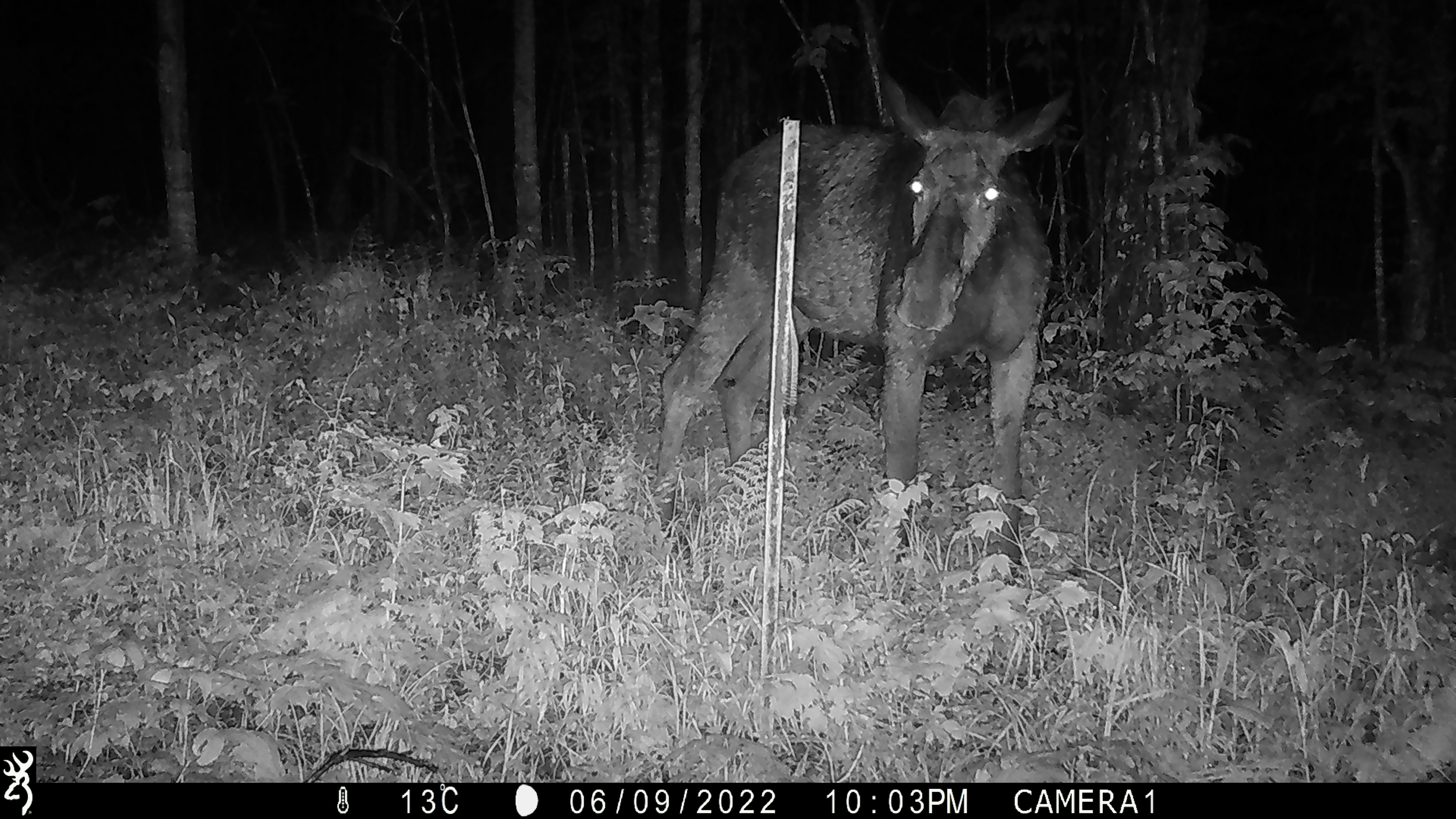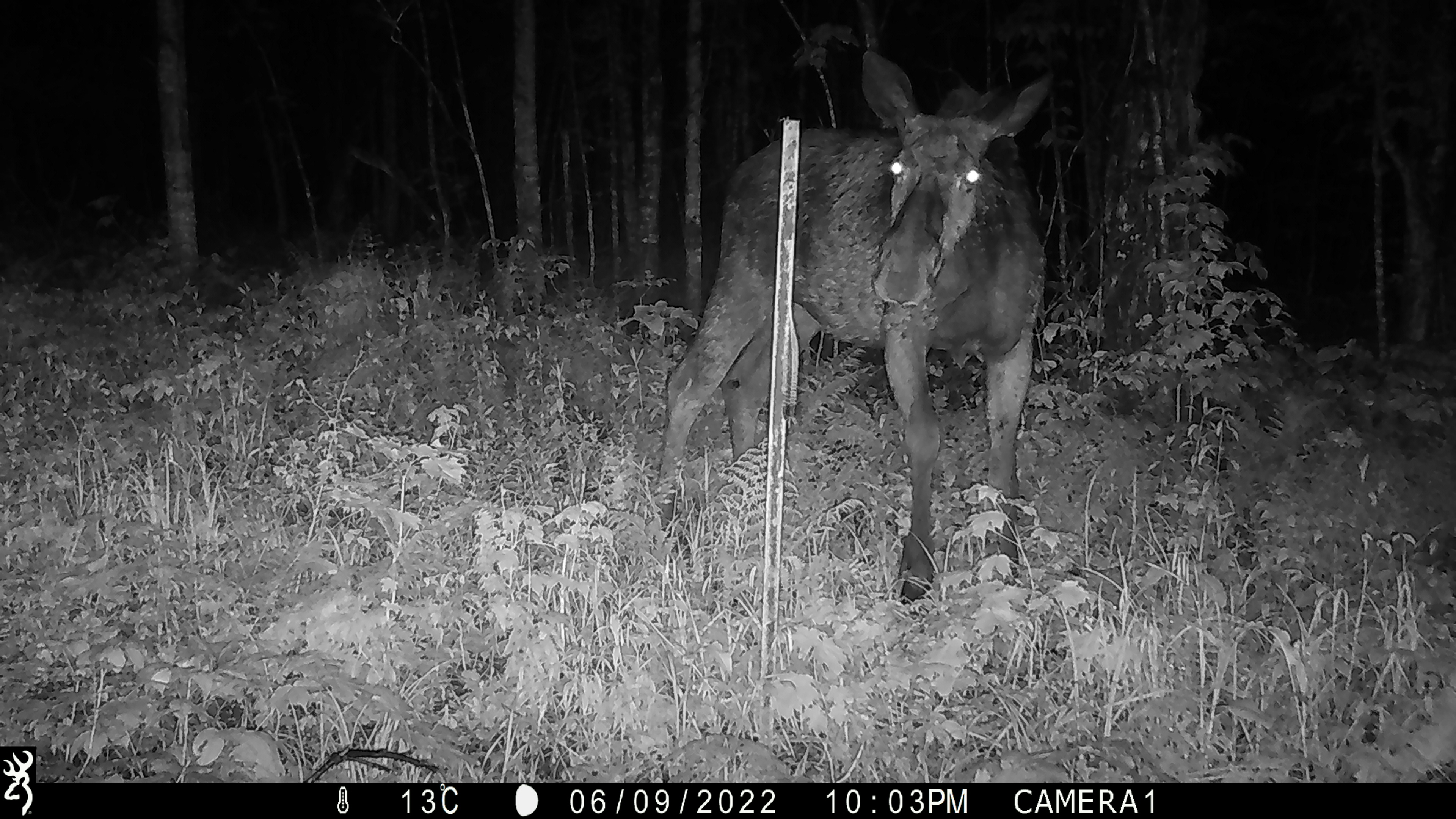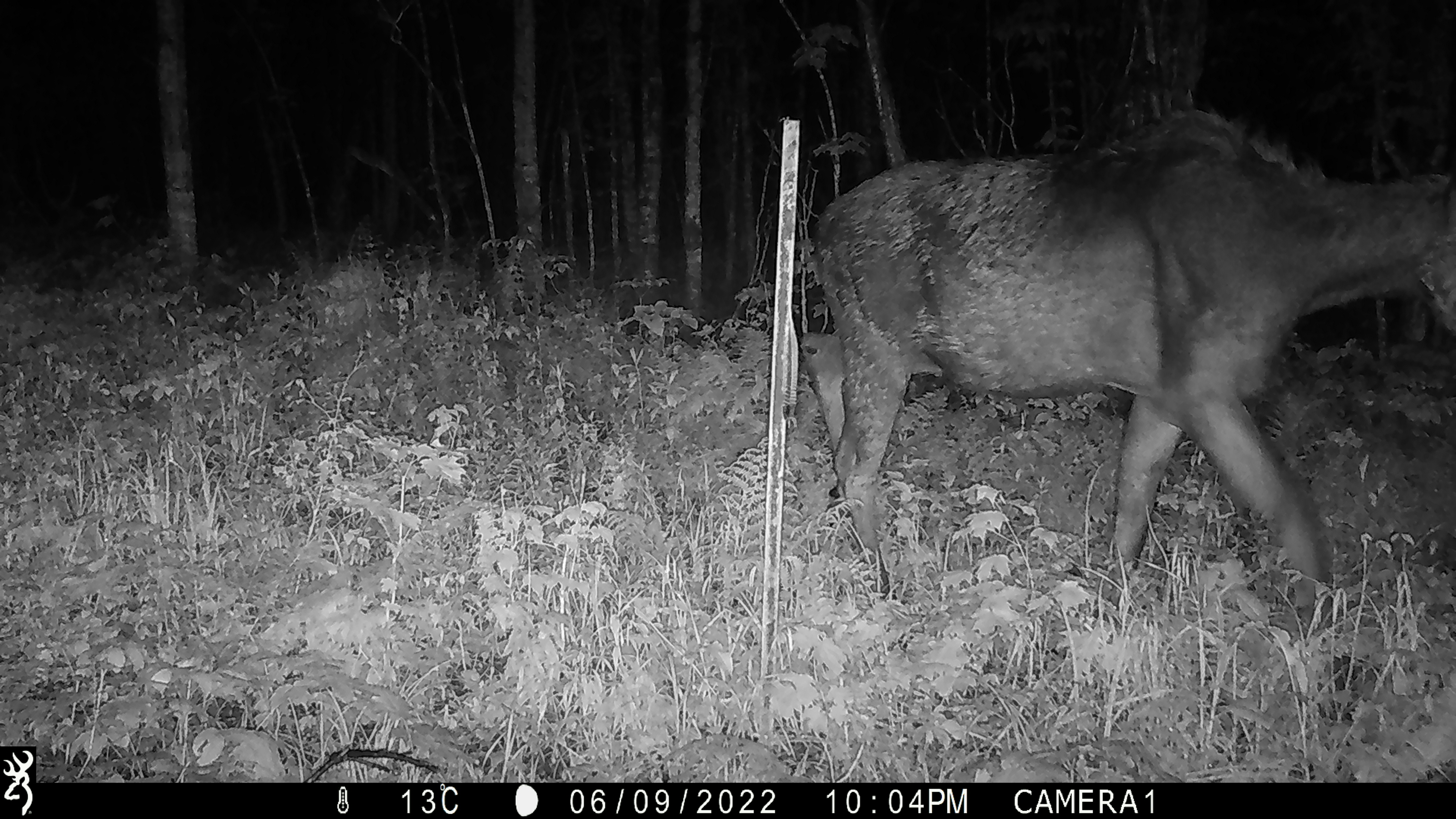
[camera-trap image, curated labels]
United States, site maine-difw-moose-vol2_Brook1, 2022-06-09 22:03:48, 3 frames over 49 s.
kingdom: Animalia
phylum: Chordata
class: Mammalia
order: Artiodactyla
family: Cervidae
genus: Alces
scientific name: Alces alces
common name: moose